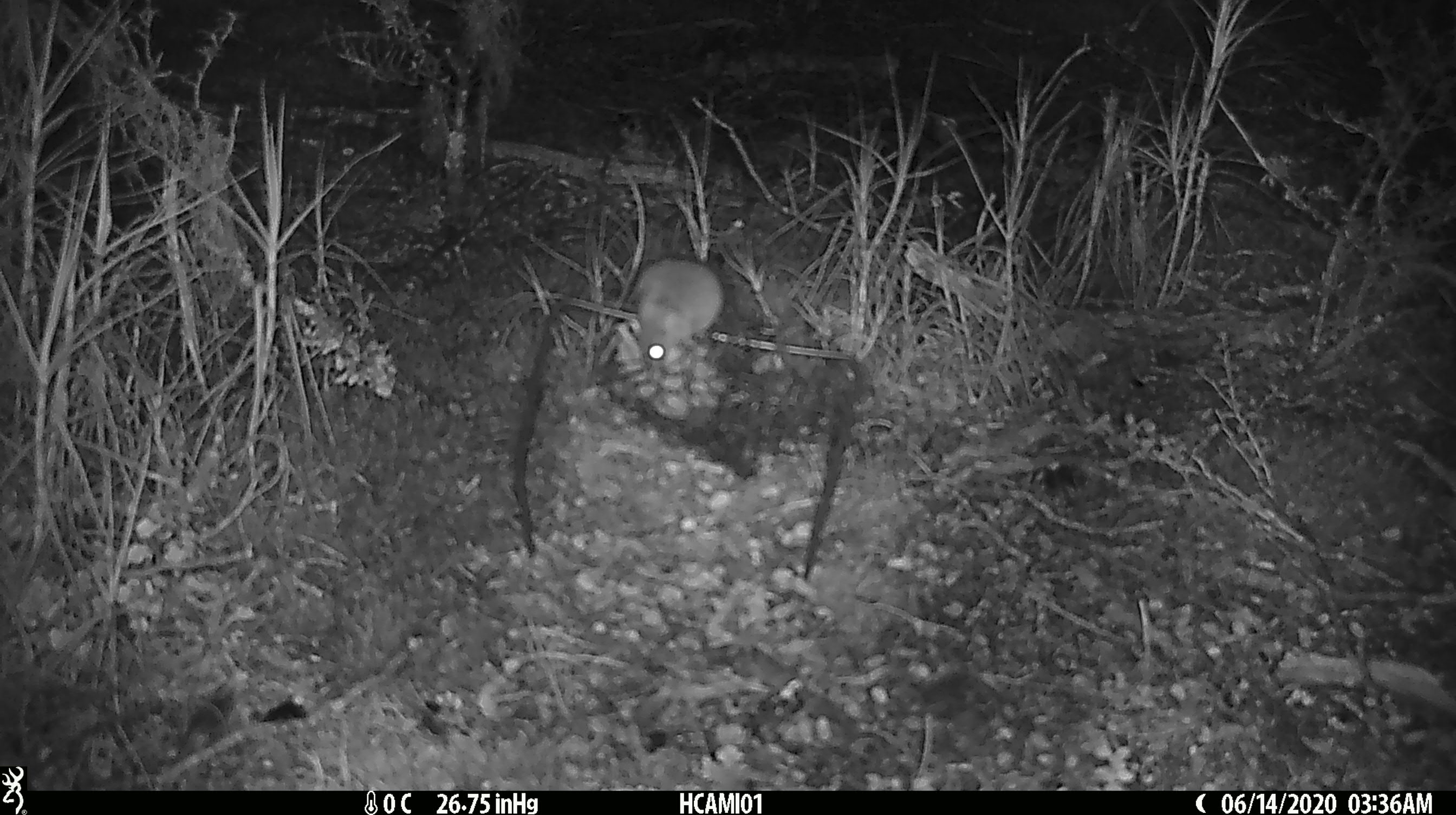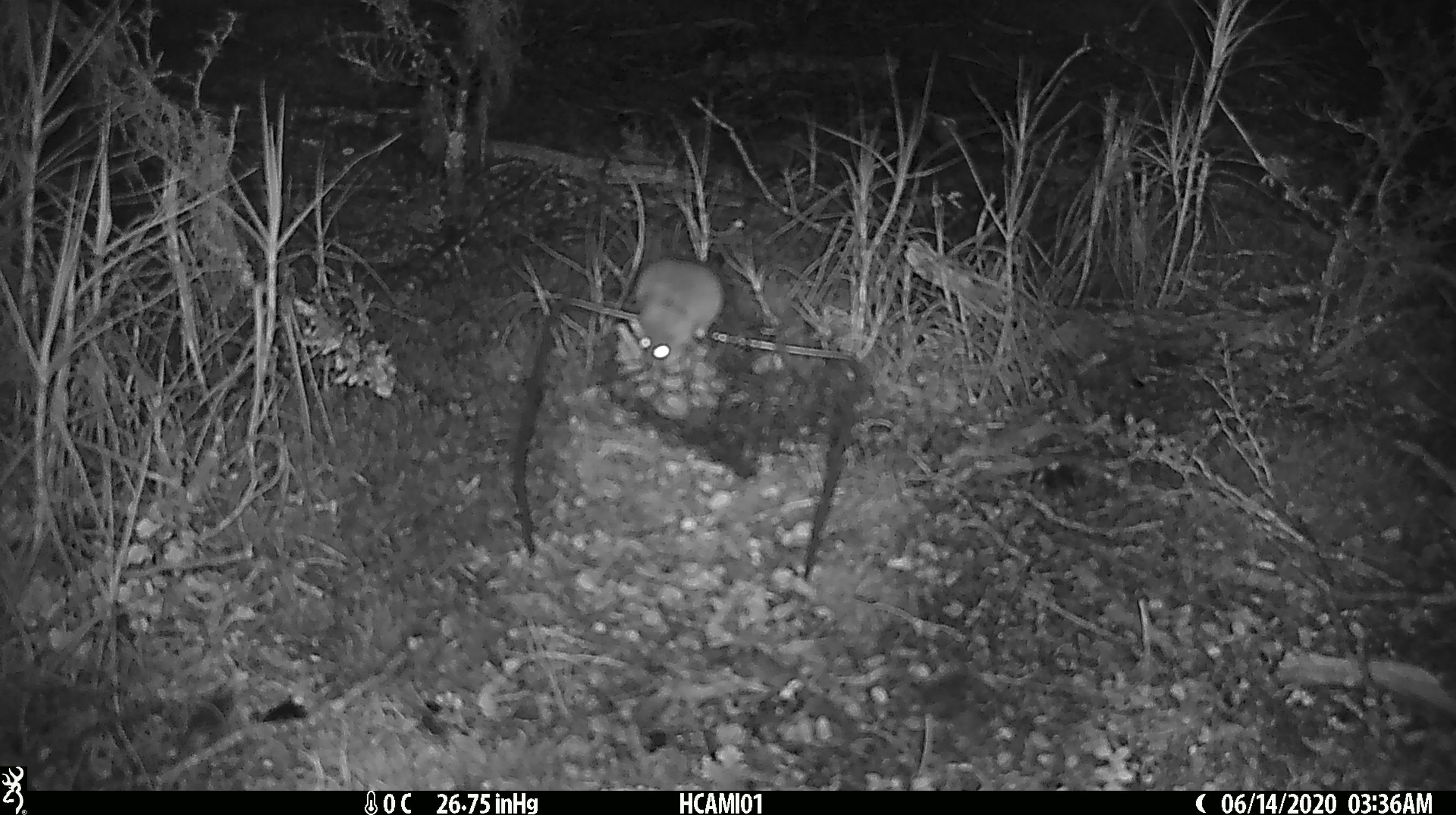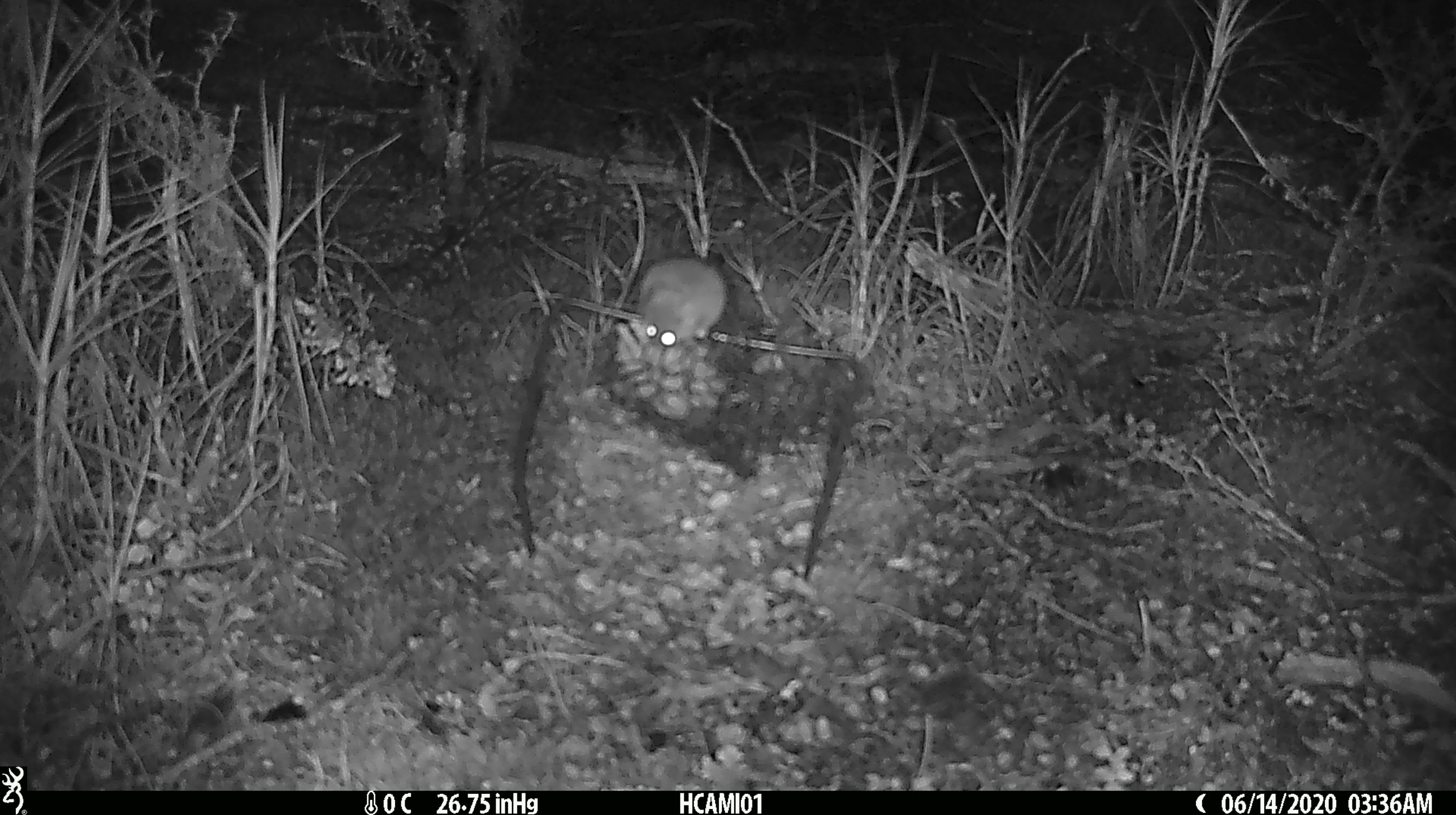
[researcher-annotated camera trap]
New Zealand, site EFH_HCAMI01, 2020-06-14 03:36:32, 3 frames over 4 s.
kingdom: Animalia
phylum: Chordata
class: Mammalia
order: Rodentia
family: Muridae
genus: Mus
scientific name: Mus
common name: mouse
Mouse (Mus).